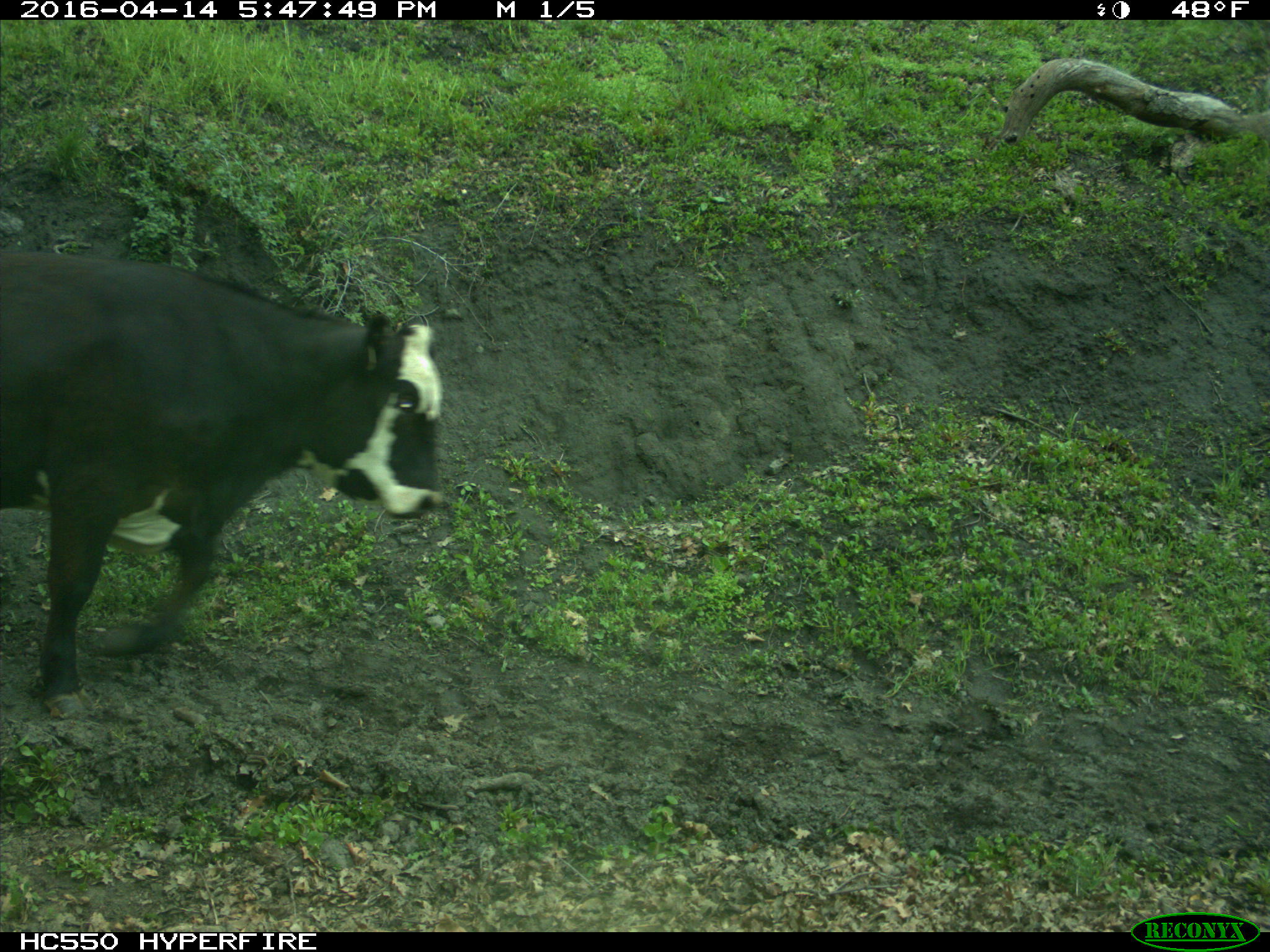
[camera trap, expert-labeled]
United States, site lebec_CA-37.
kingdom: Animalia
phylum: Chordata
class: Mammalia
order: Artiodactyla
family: Bovidae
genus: Bos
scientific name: Bos taurus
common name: domestic cow